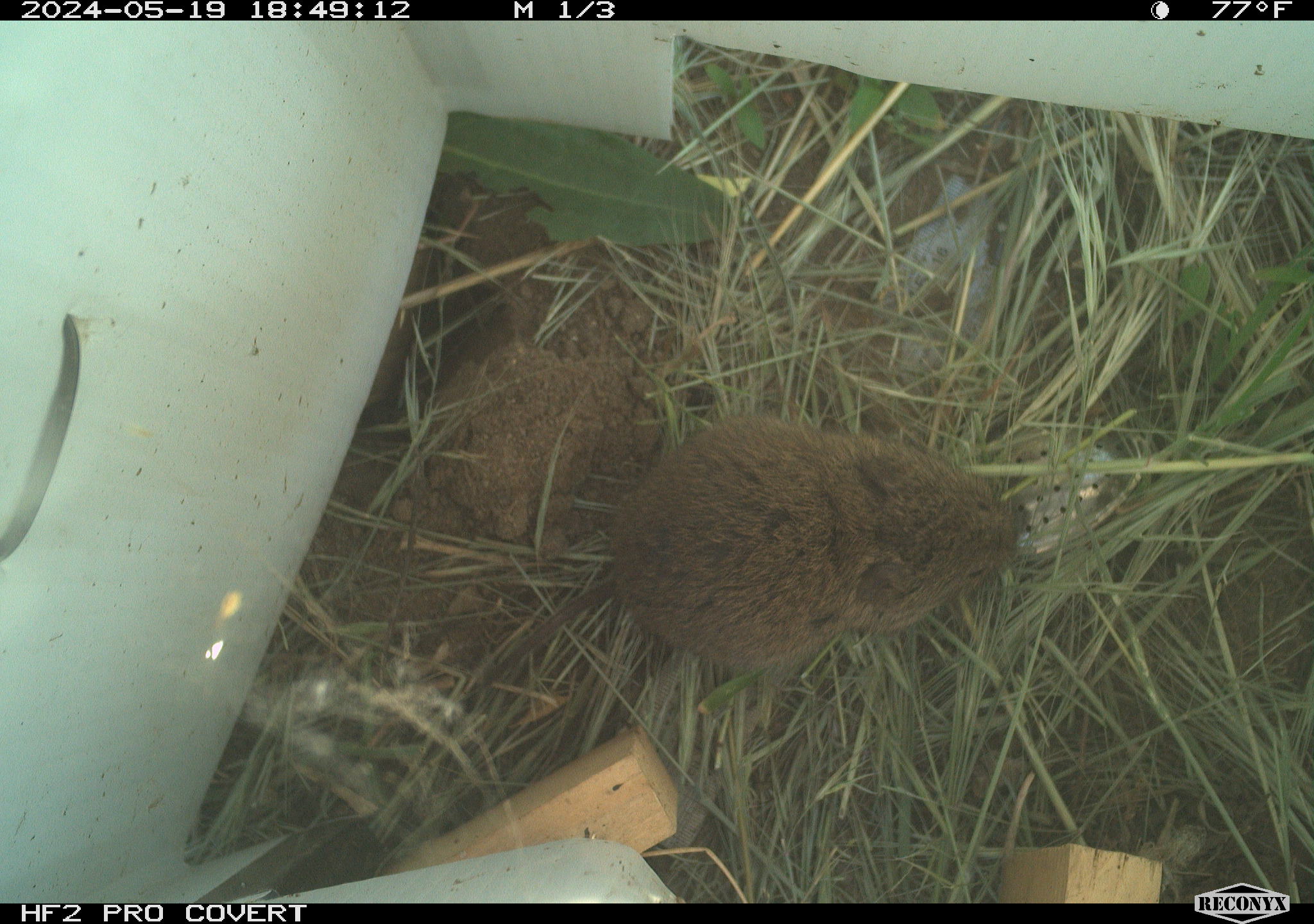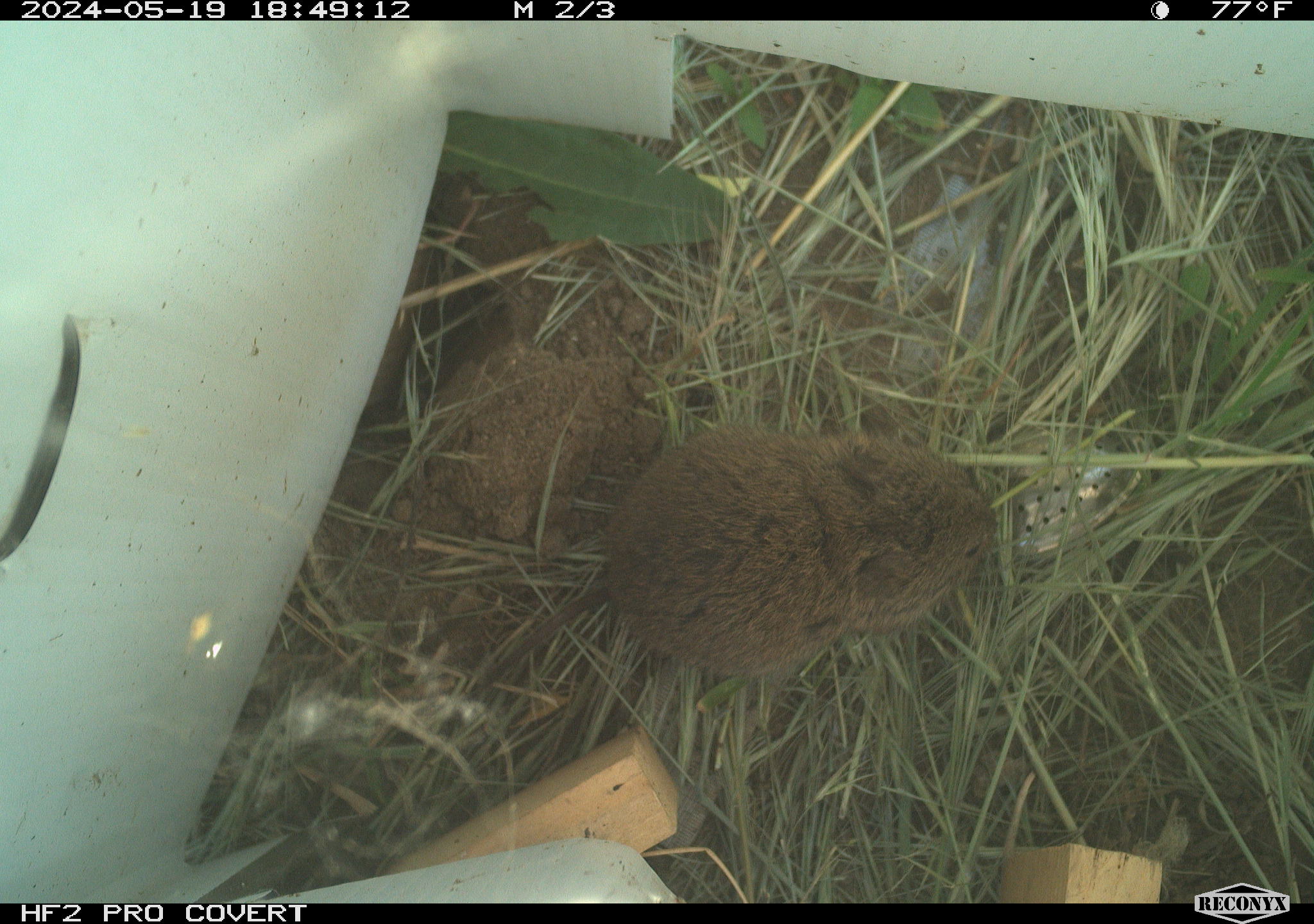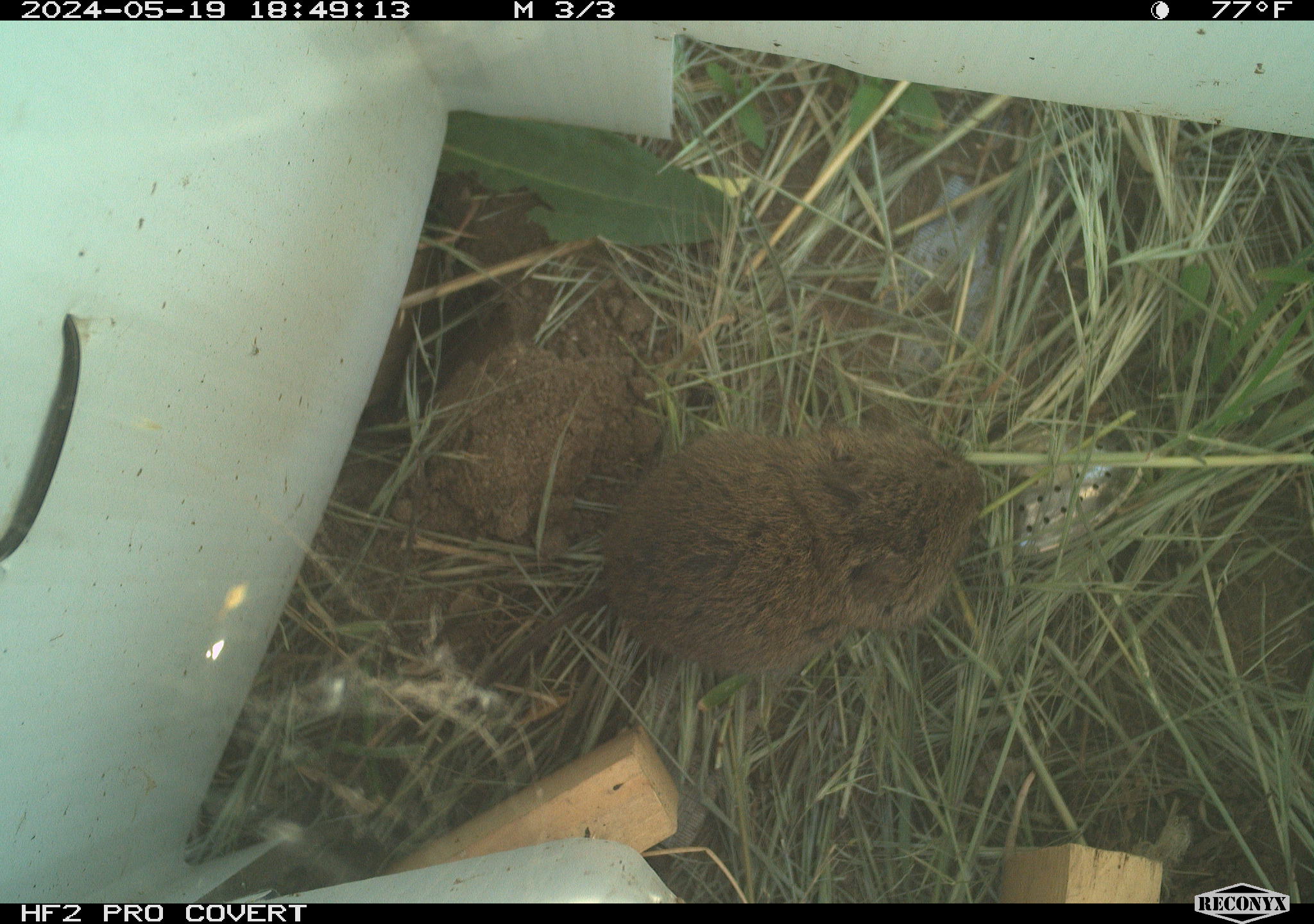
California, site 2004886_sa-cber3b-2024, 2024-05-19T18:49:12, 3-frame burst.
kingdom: Animalia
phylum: Chordata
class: Mammalia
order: Rodentia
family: Cricetidae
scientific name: Arvicolinae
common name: voles, lemmings, and muskrats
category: arvicolinae subfamily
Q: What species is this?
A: Arvicolinae subfamily (voles, lemmings, and muskrats) (Arvicolinae).